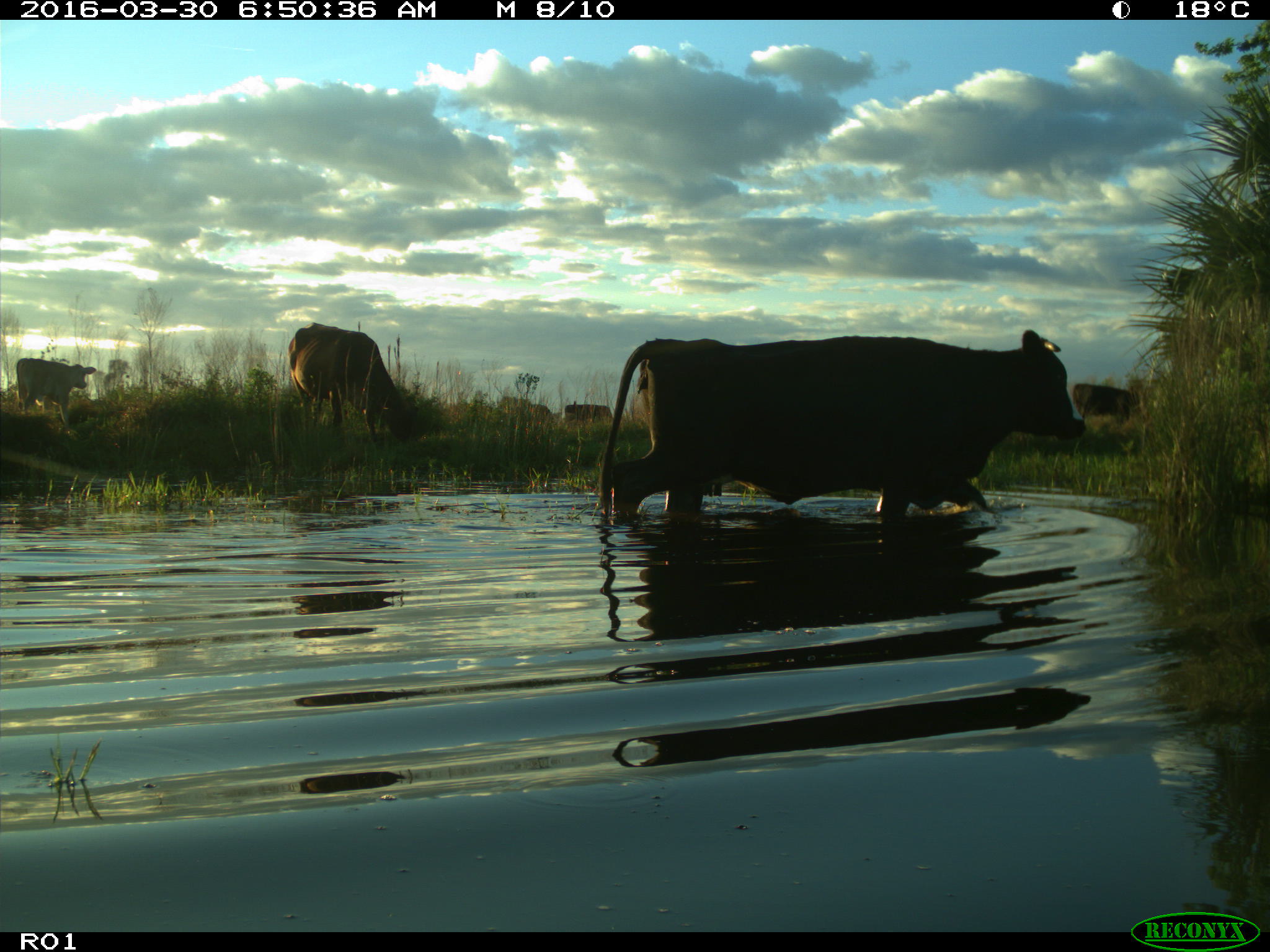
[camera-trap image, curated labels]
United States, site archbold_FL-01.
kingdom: Animalia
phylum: Chordata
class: Mammalia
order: Artiodactyla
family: Bovidae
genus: Bos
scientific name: Bos taurus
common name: domestic cow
Bos taurus (domestic cow).